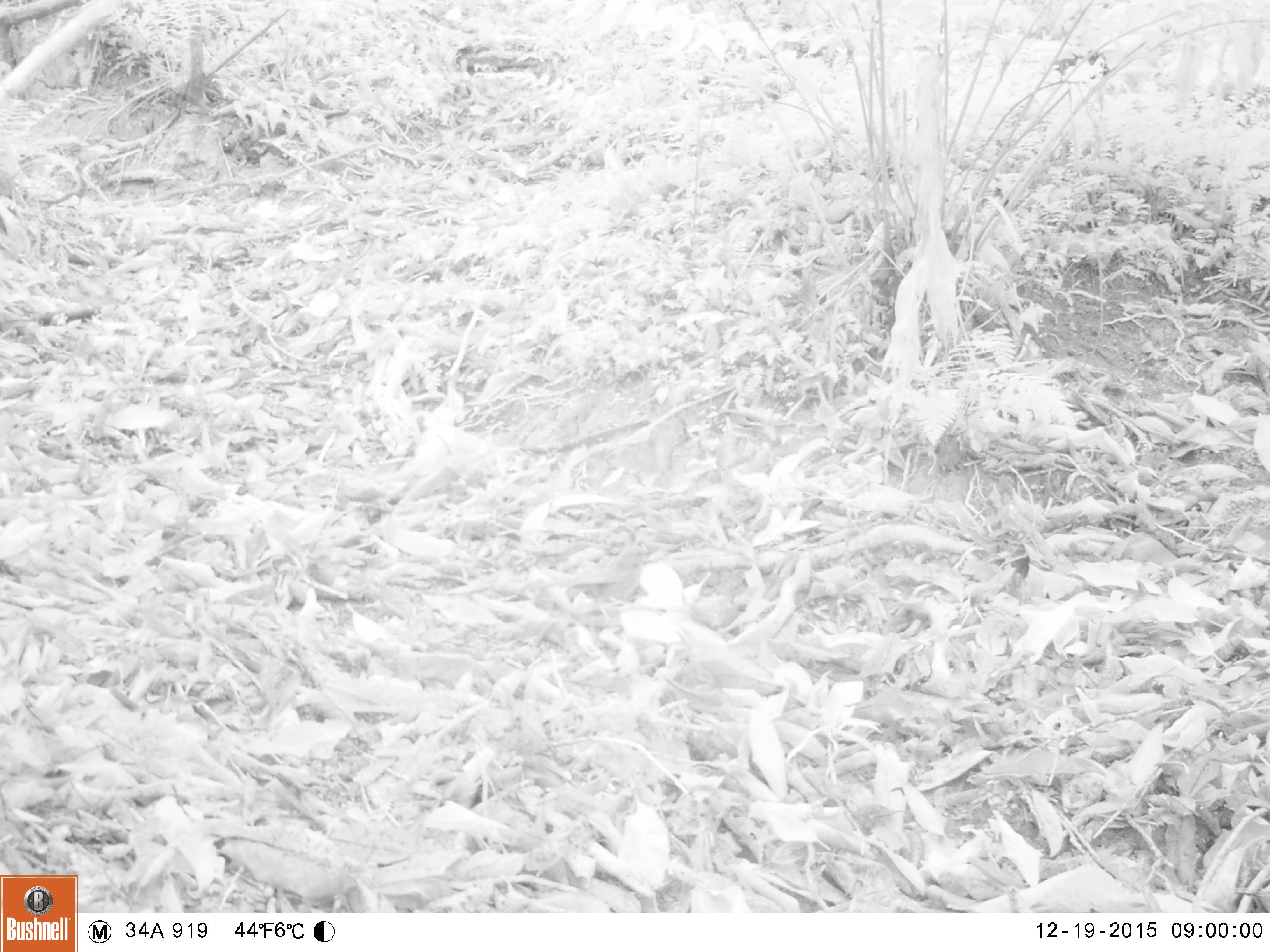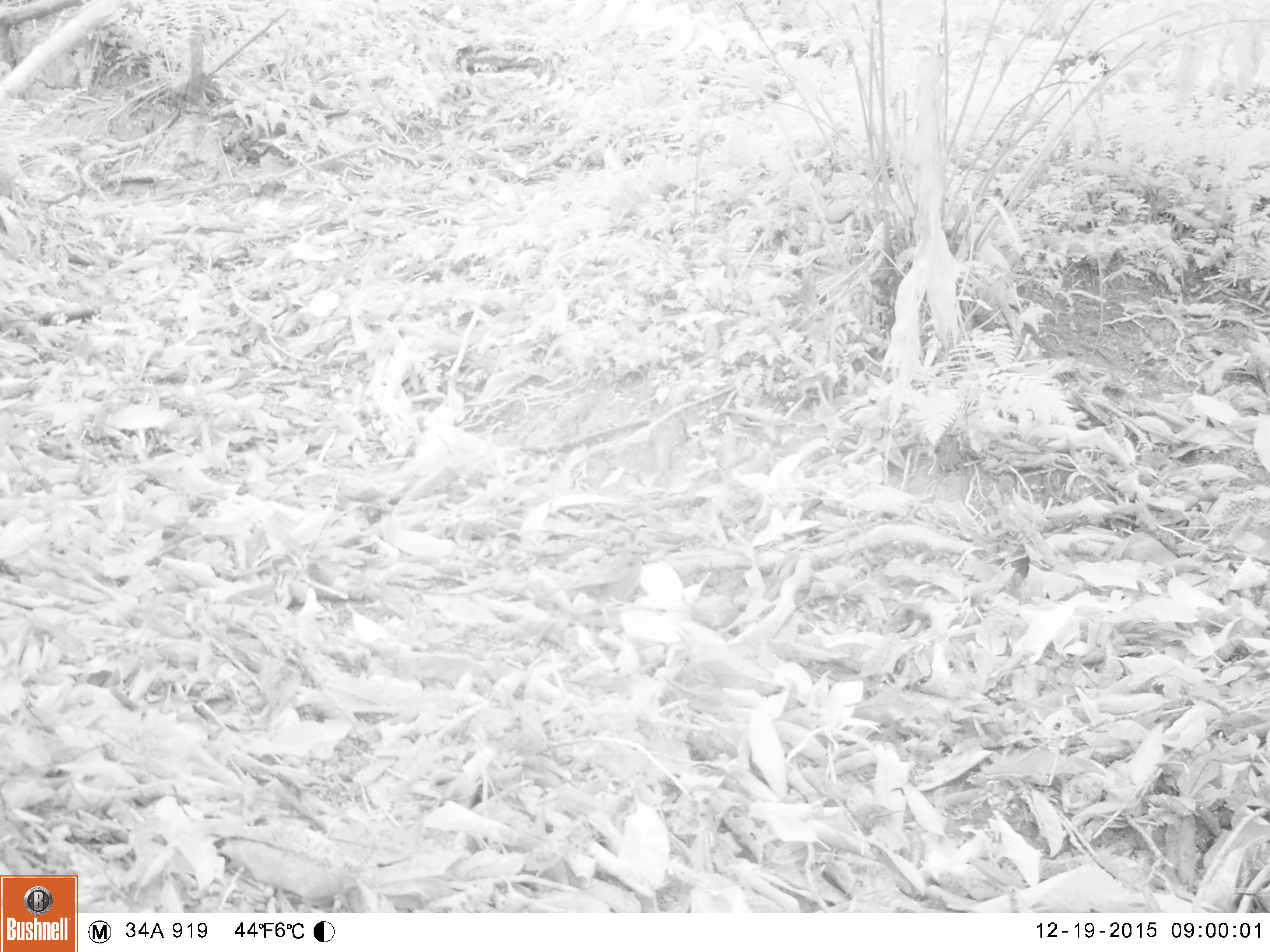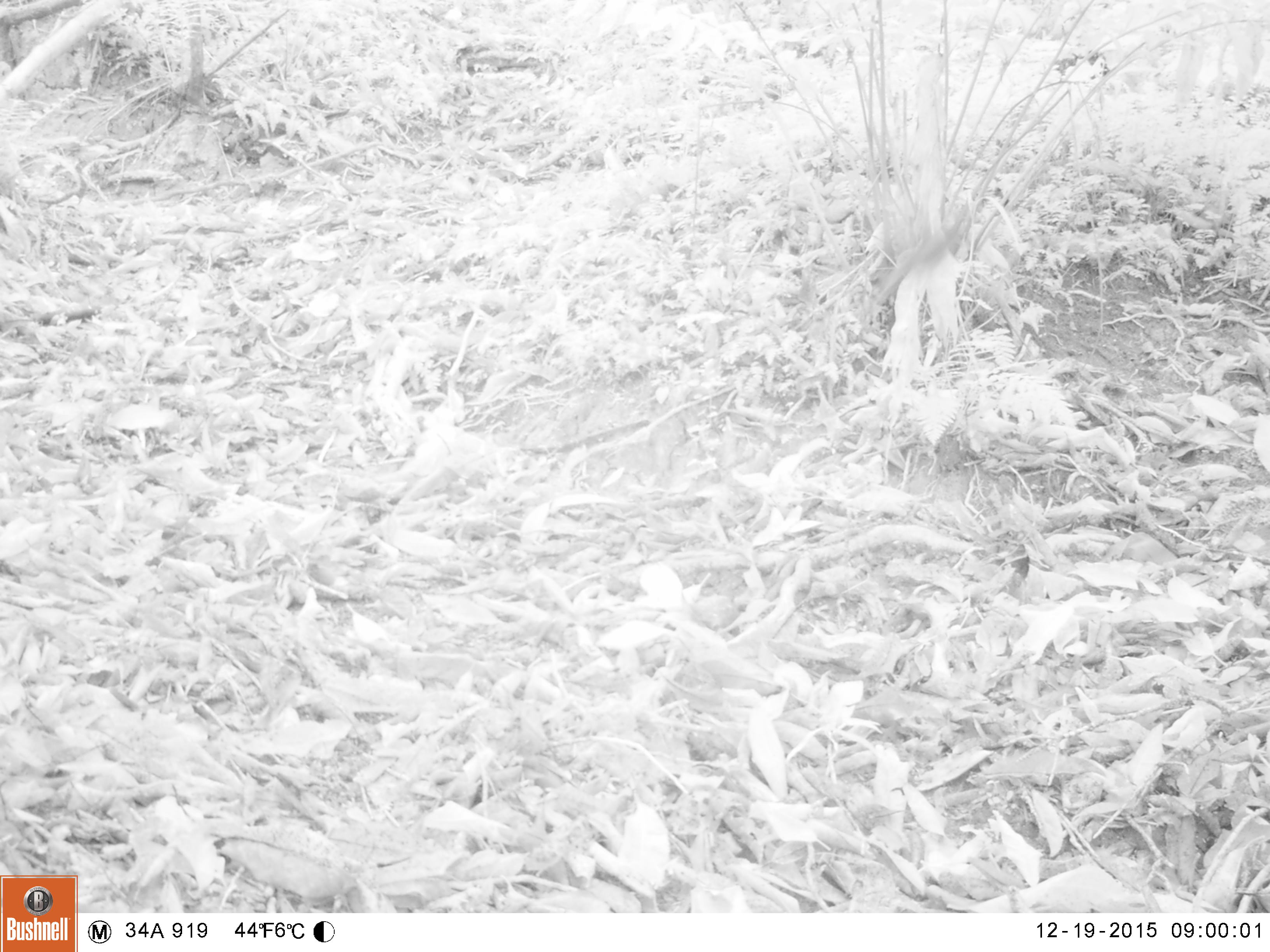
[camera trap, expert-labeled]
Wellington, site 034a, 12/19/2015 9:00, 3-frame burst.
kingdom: Animalia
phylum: Chordata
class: Aves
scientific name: Aves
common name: bird